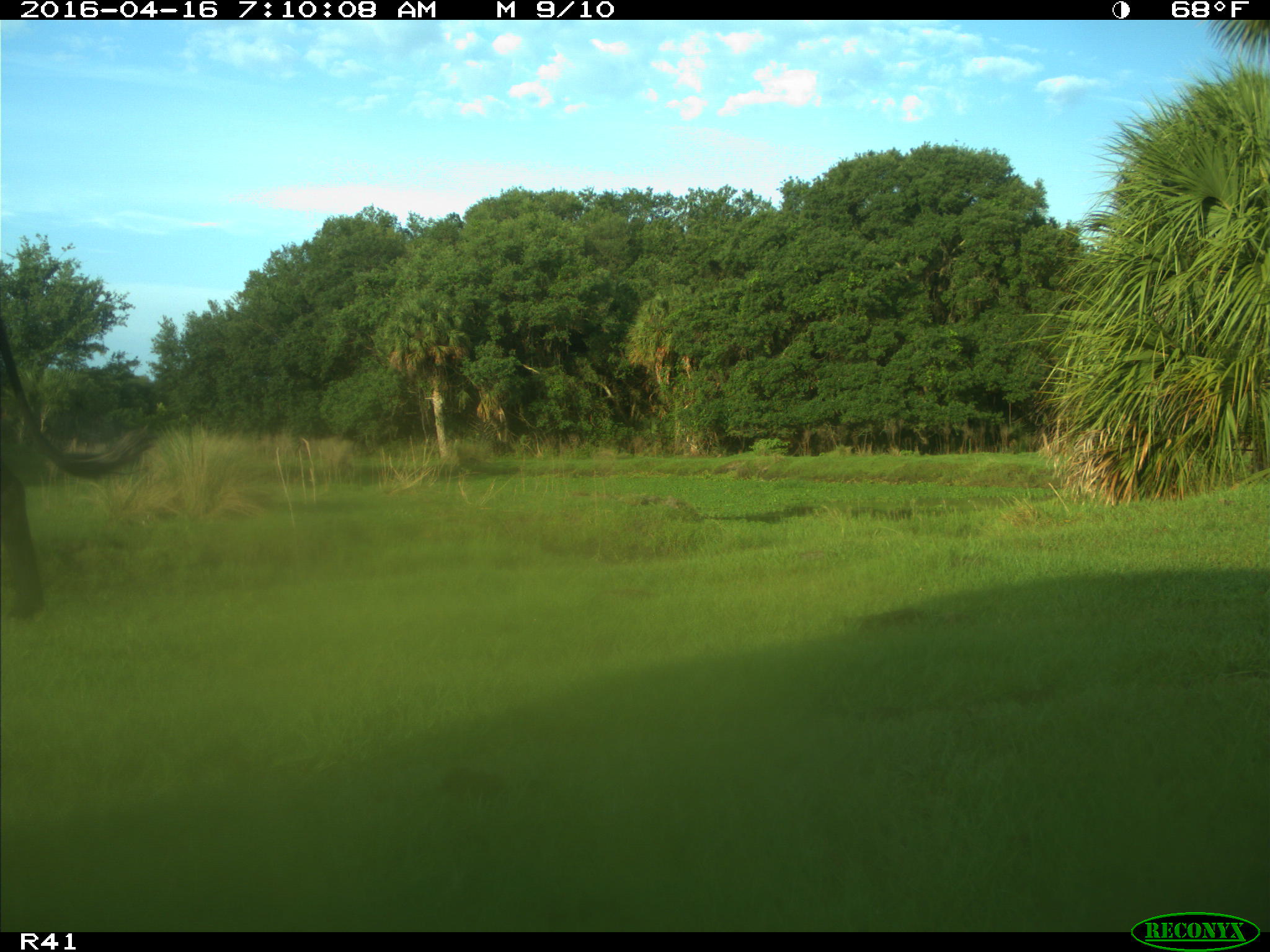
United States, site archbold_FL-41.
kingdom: Animalia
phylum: Chordata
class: Mammalia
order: Artiodactyla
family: Bovidae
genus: Bos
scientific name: Bos taurus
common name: domestic cow